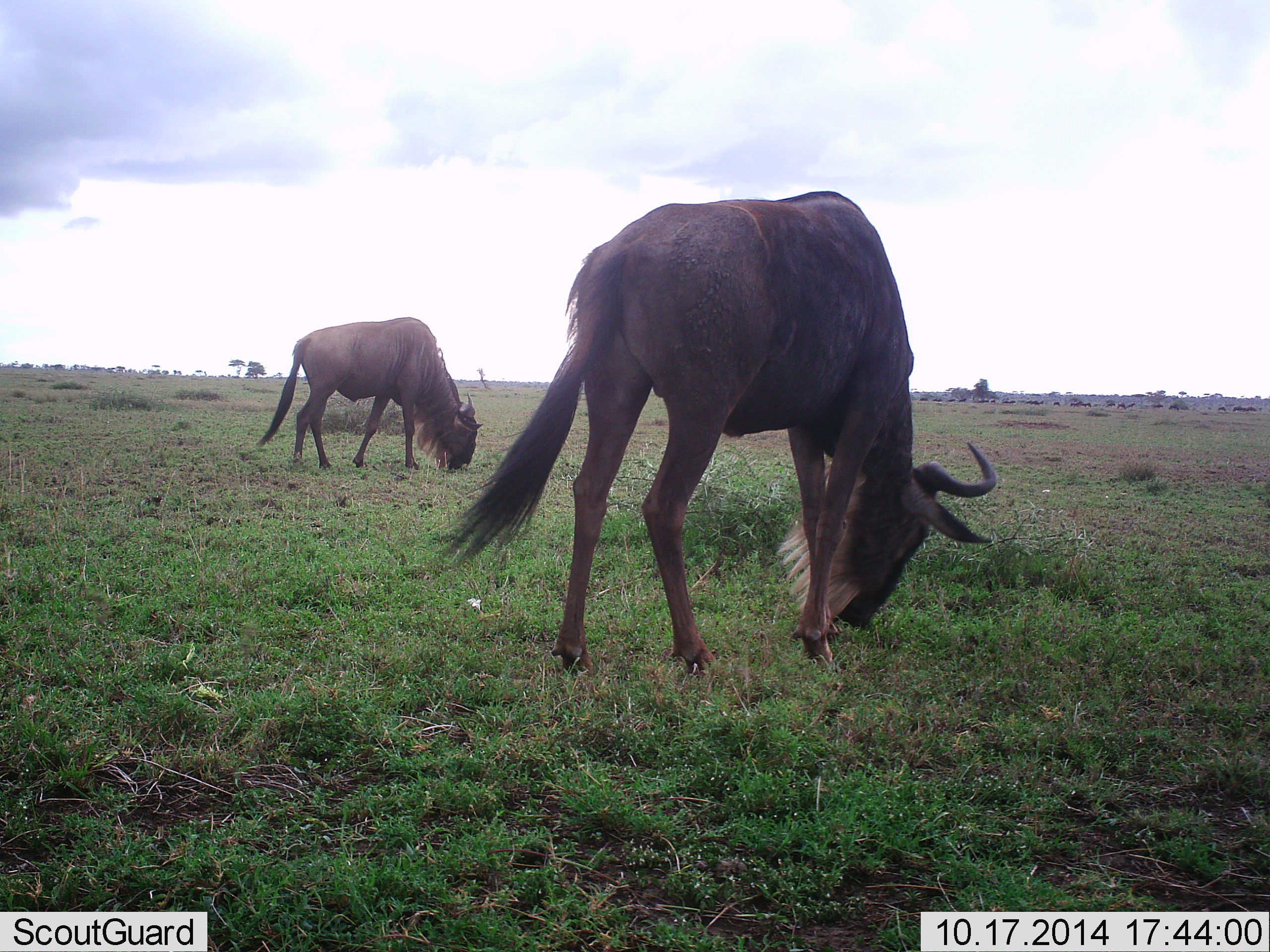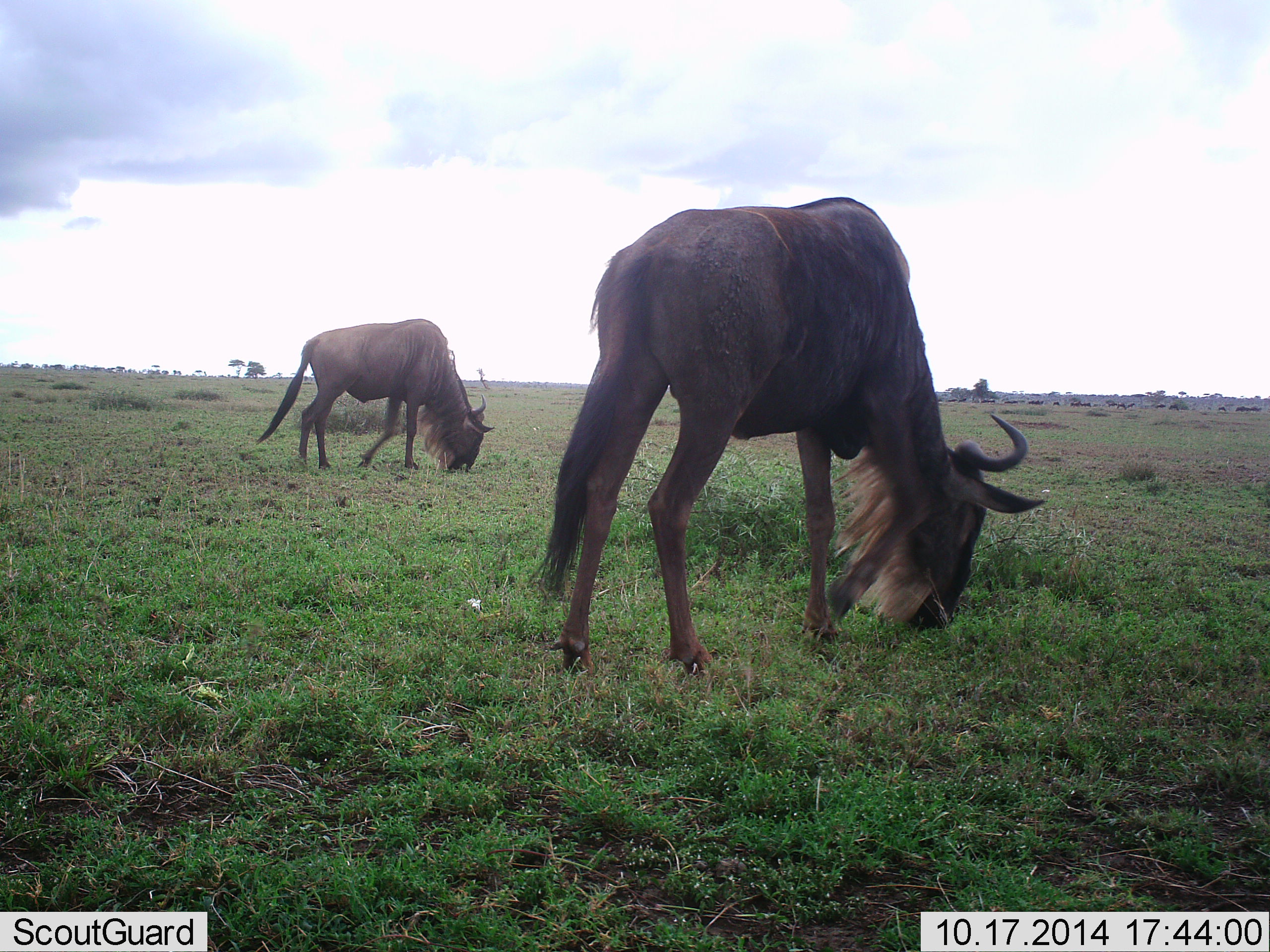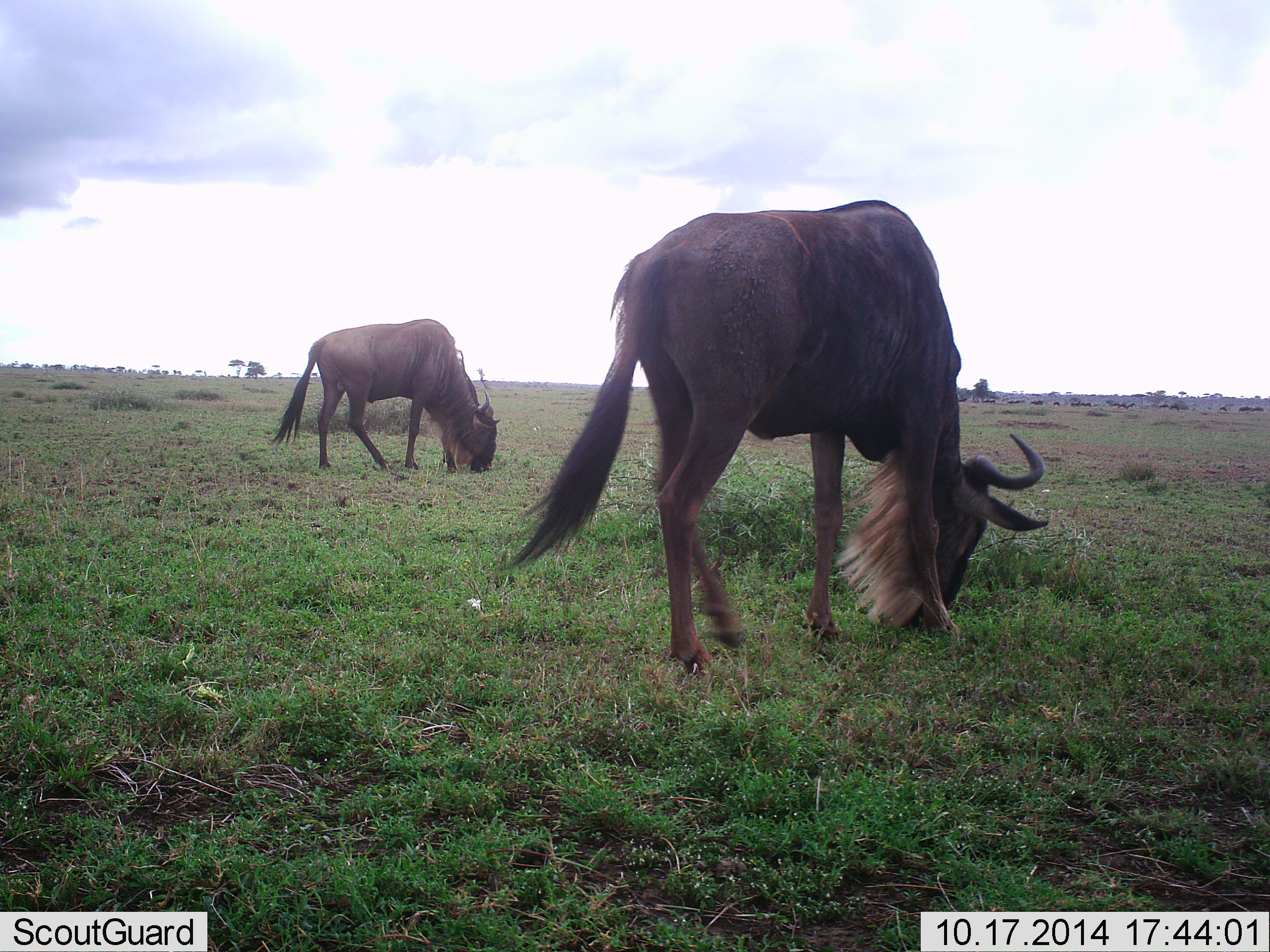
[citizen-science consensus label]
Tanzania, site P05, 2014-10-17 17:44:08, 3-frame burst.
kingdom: Animalia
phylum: Chordata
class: Mammalia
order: Artiodactyla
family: Bovidae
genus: Connochaetes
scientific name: Connochaetes taurinus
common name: blue wildebeest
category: wildebeest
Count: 2.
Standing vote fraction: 10%.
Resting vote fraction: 0%.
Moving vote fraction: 30%.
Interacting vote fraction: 0%.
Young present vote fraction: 0%.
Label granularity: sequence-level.